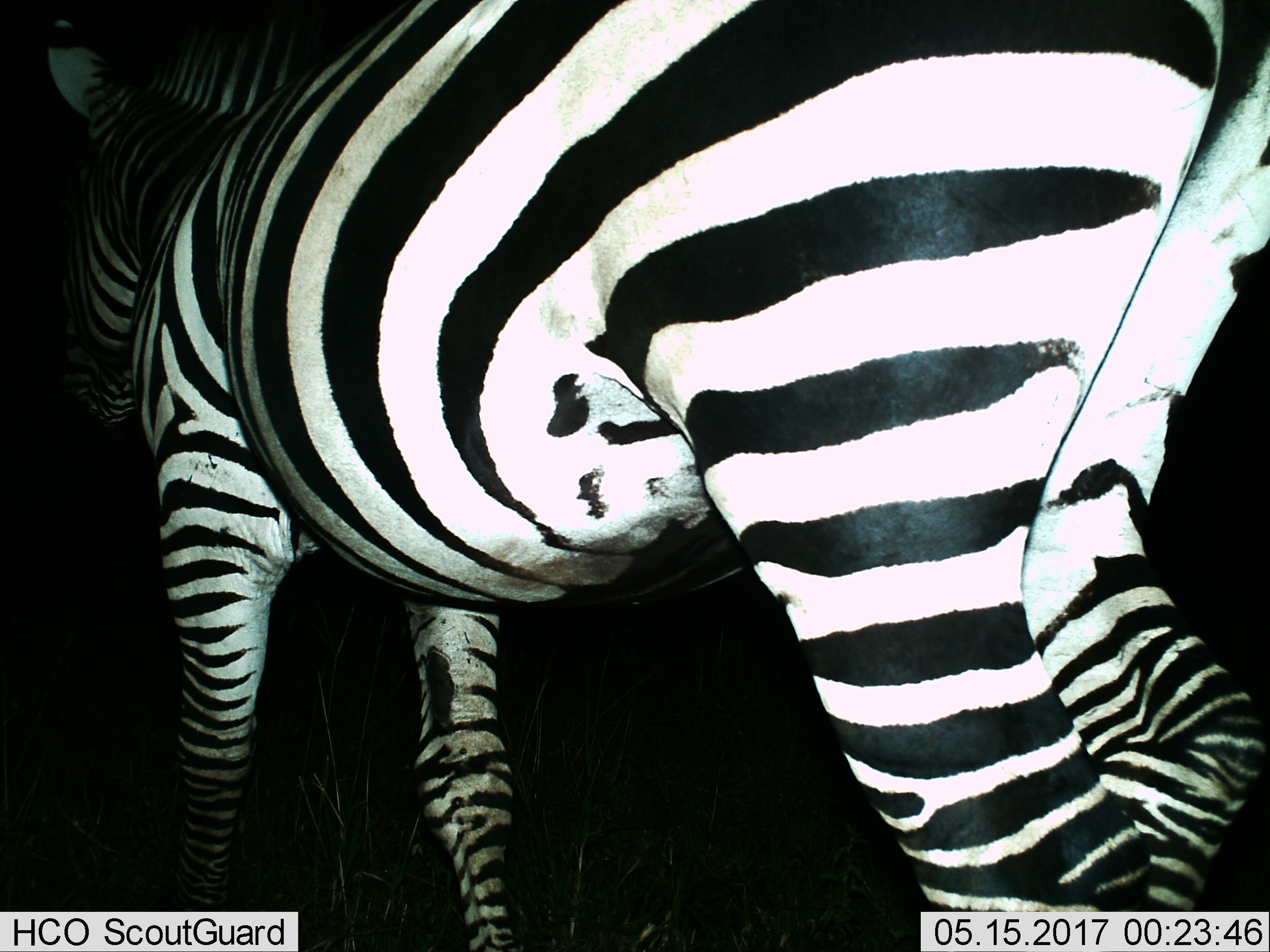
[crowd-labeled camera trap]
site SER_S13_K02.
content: unidentified animal